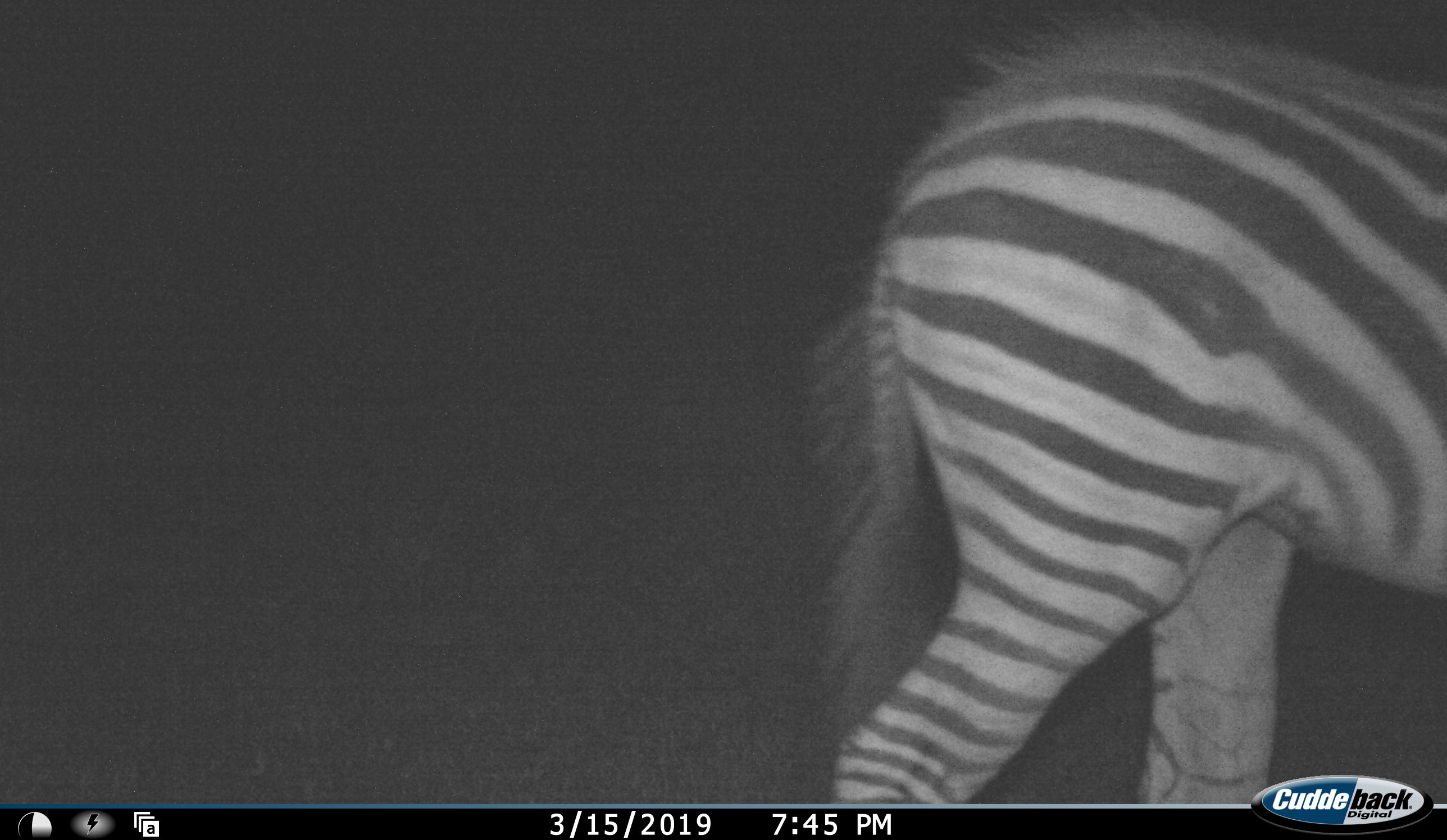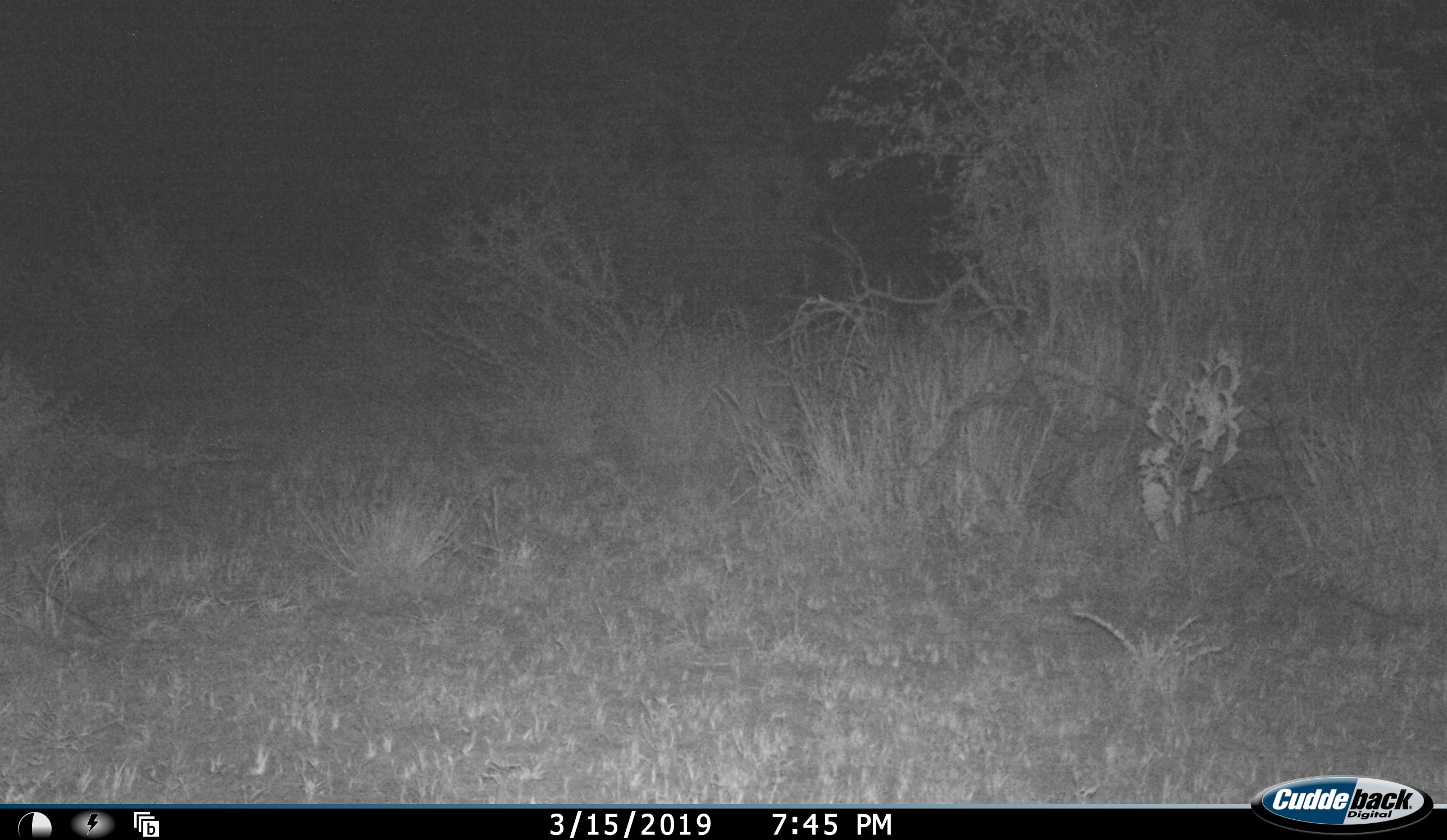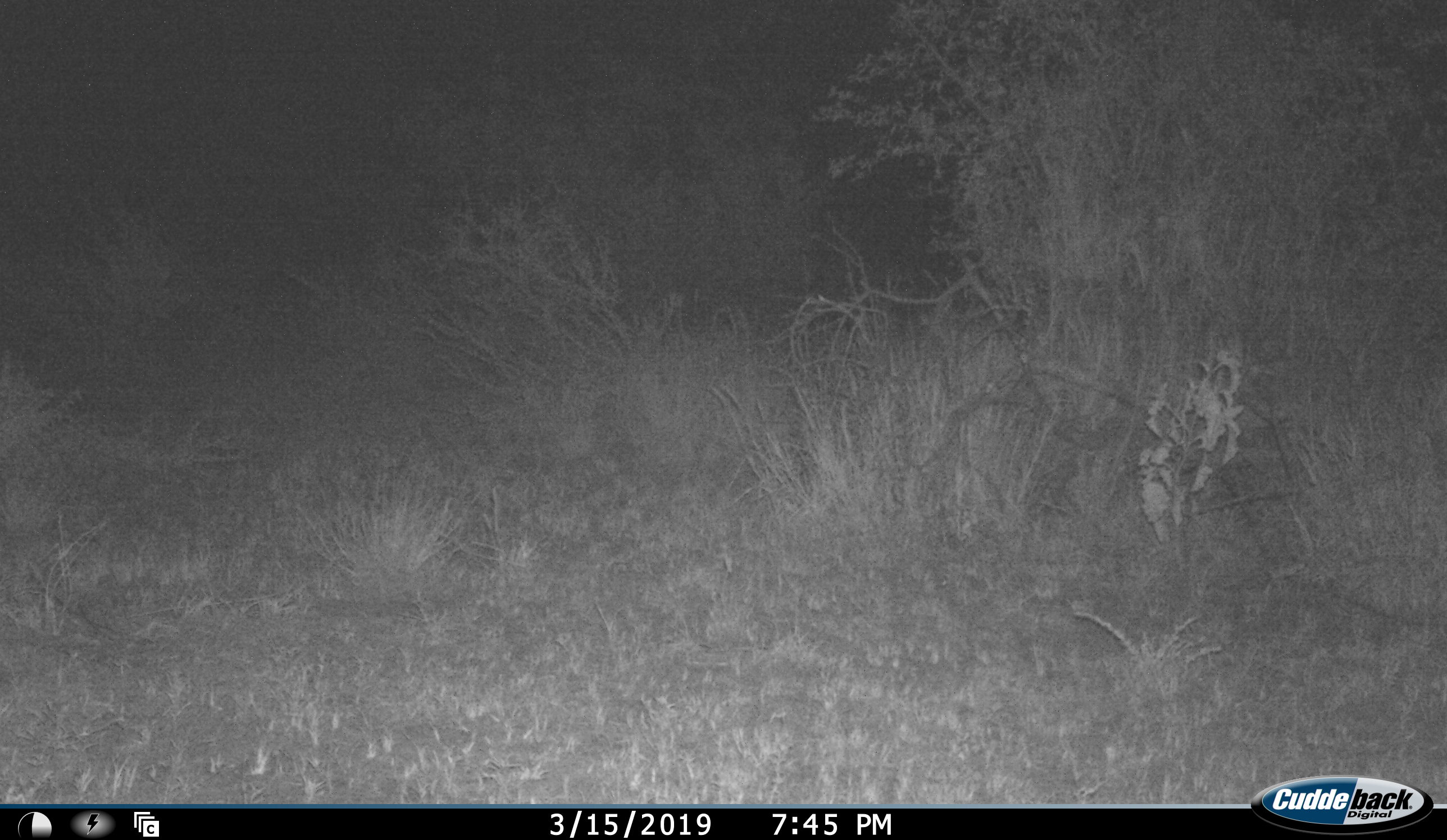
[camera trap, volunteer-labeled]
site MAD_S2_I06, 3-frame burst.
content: unidentified animal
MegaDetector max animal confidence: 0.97